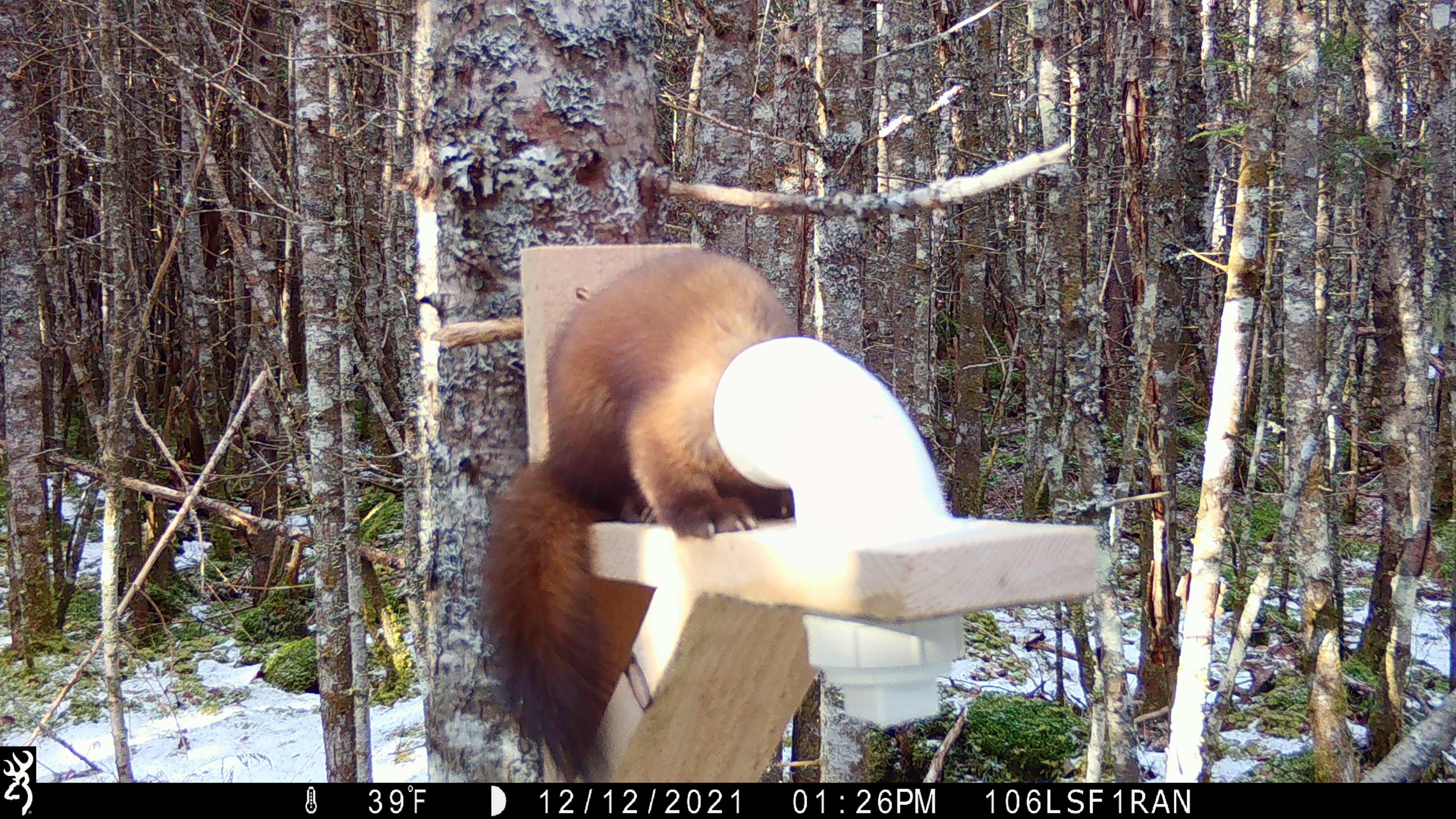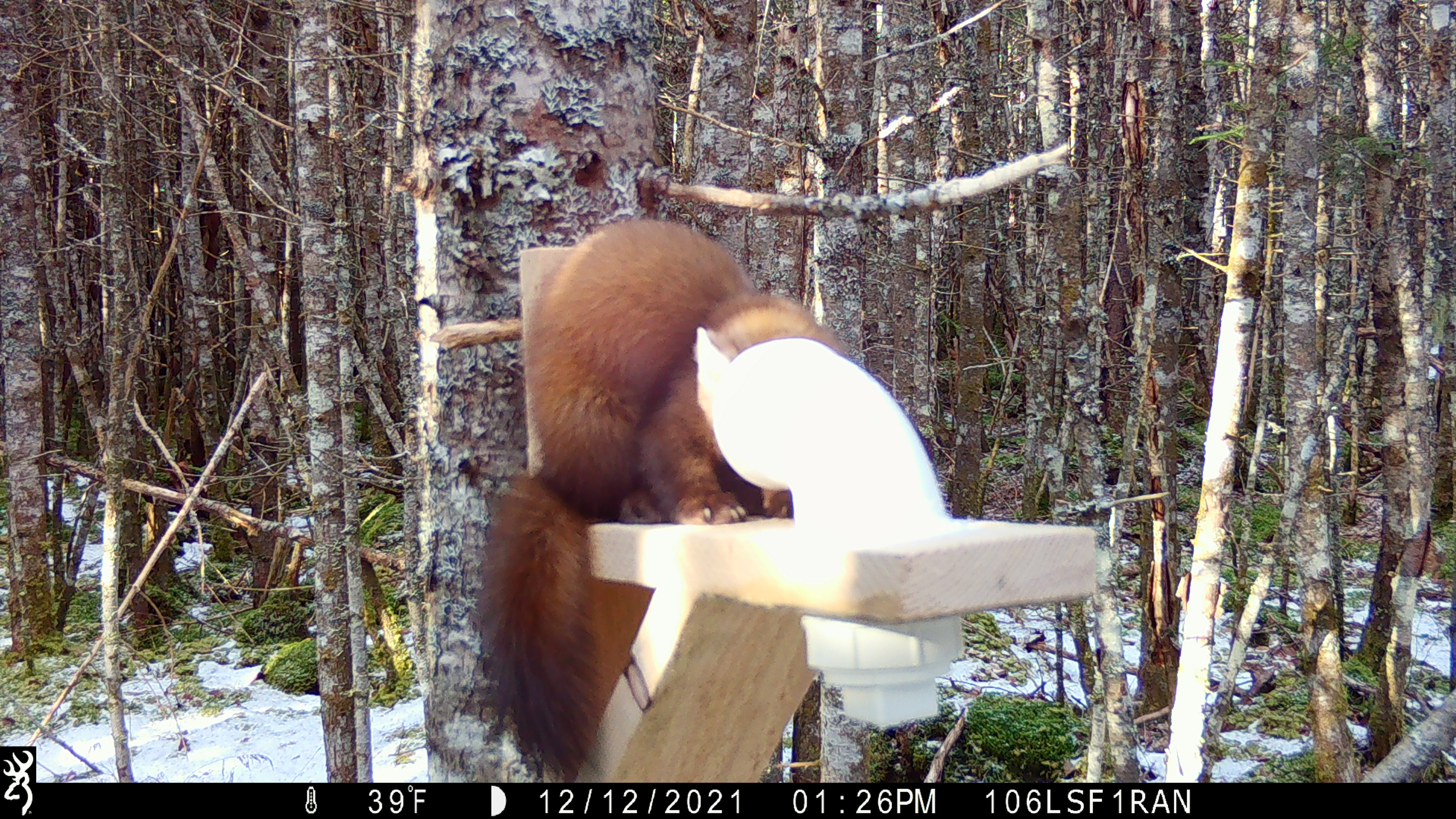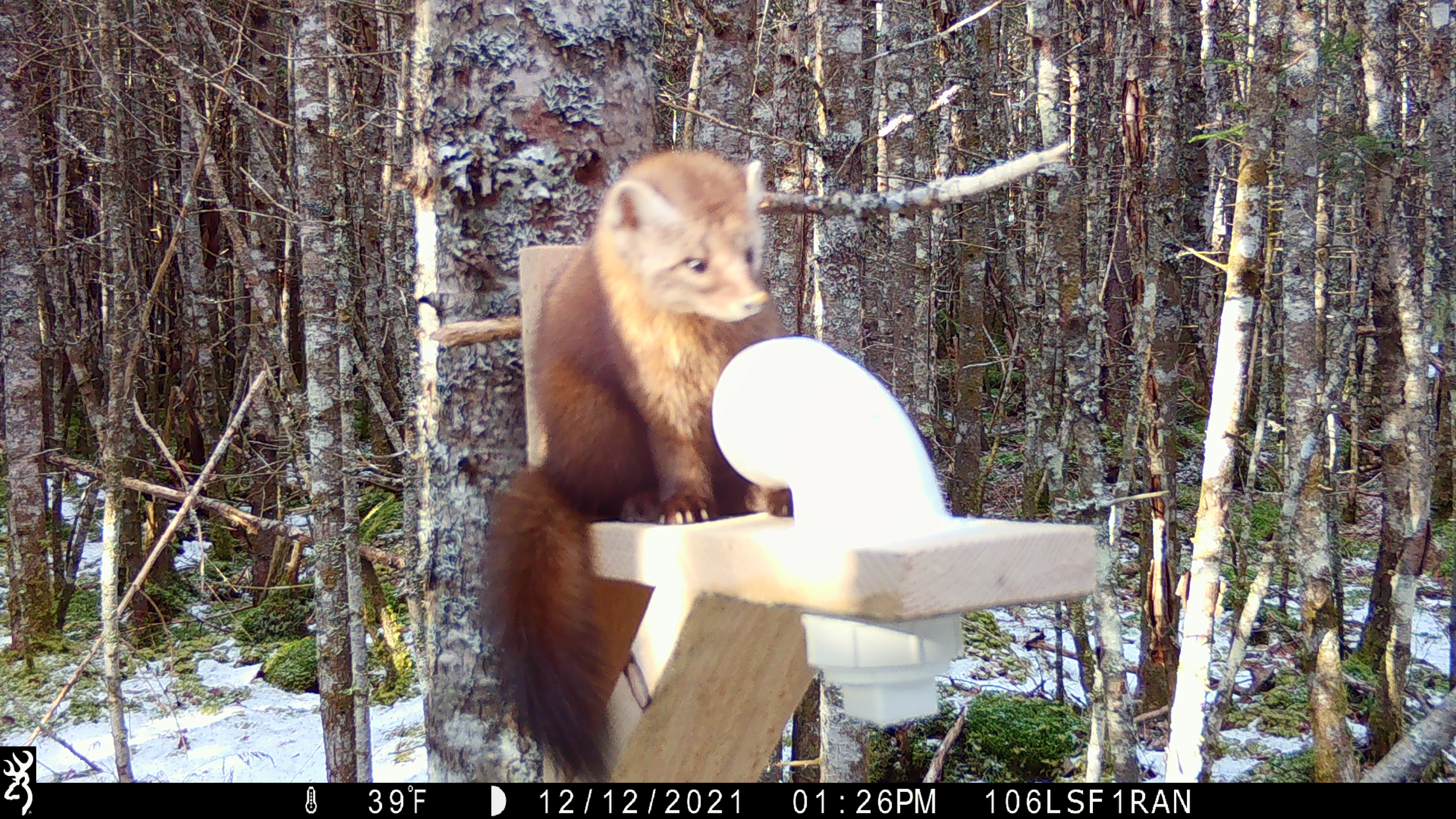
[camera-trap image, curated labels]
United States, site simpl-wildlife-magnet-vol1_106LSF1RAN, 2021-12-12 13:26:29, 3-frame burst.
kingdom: Animalia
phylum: Chordata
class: Mammalia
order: Carnivora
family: Mustelidae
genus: Martes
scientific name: Martes americana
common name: american marten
American marten (Martes americana).